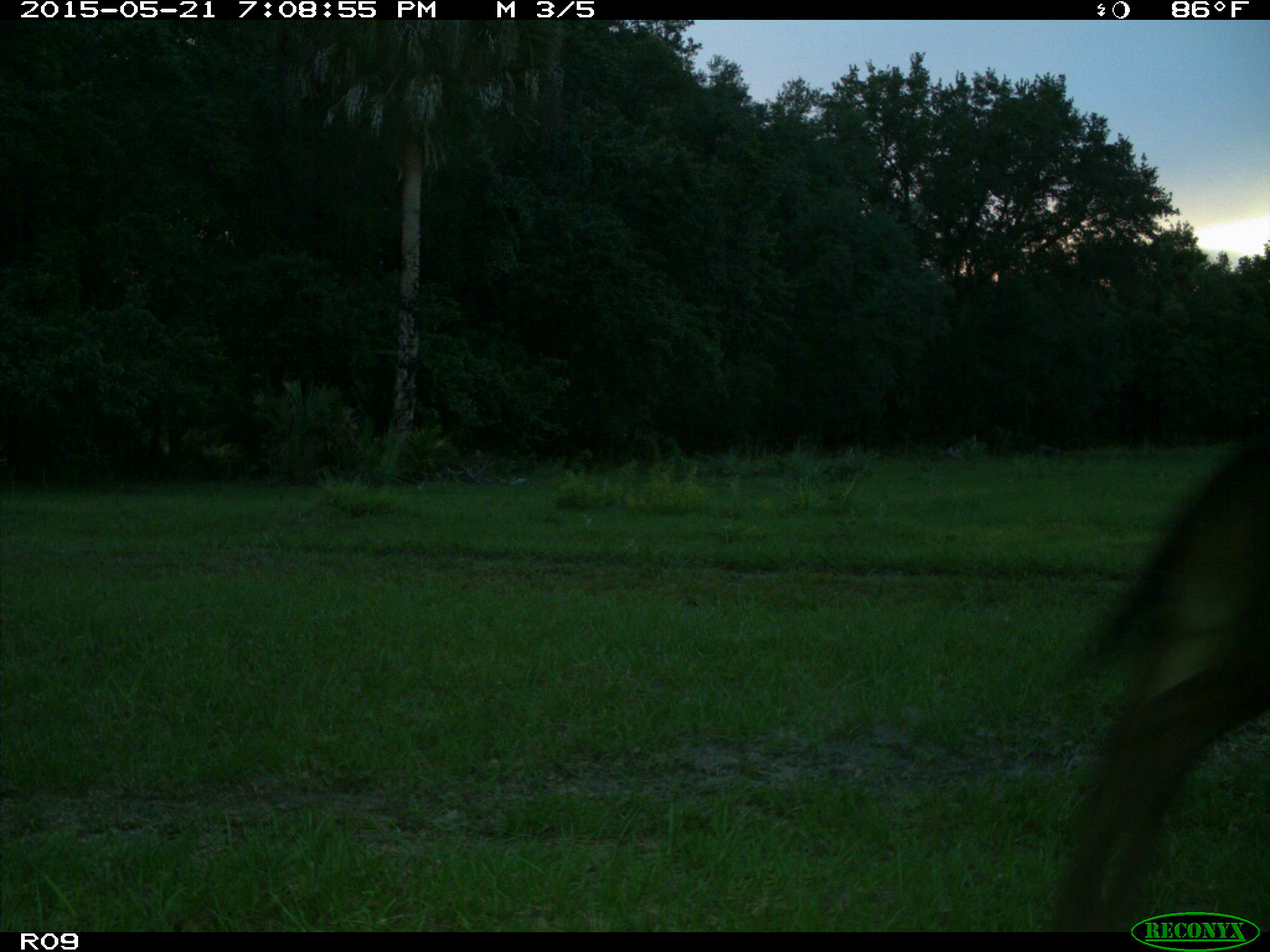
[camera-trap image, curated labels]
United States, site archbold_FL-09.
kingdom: Animalia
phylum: Chordata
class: Mammalia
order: Artiodactyla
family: Bovidae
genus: Bos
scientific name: Bos taurus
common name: domestic cow